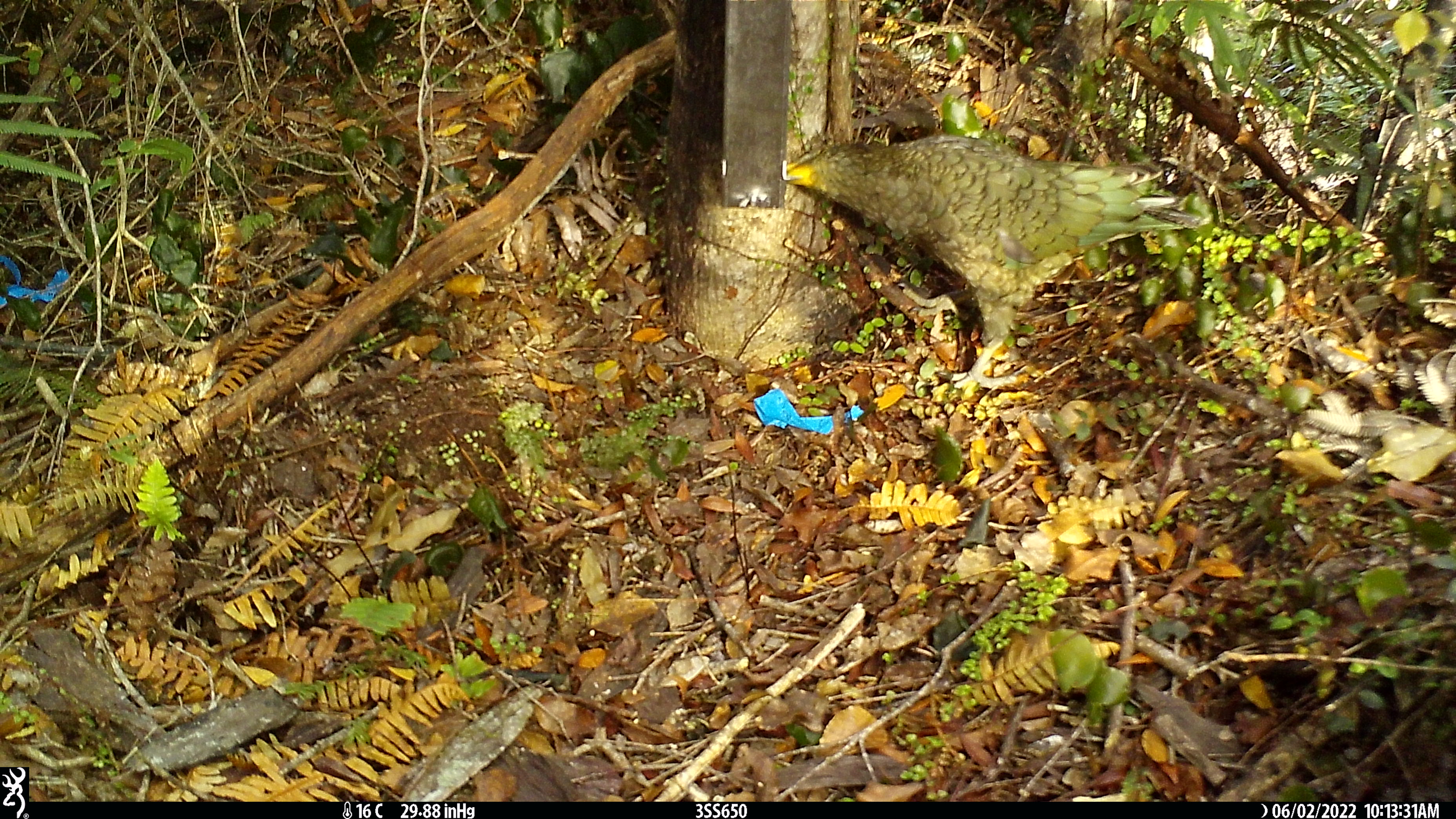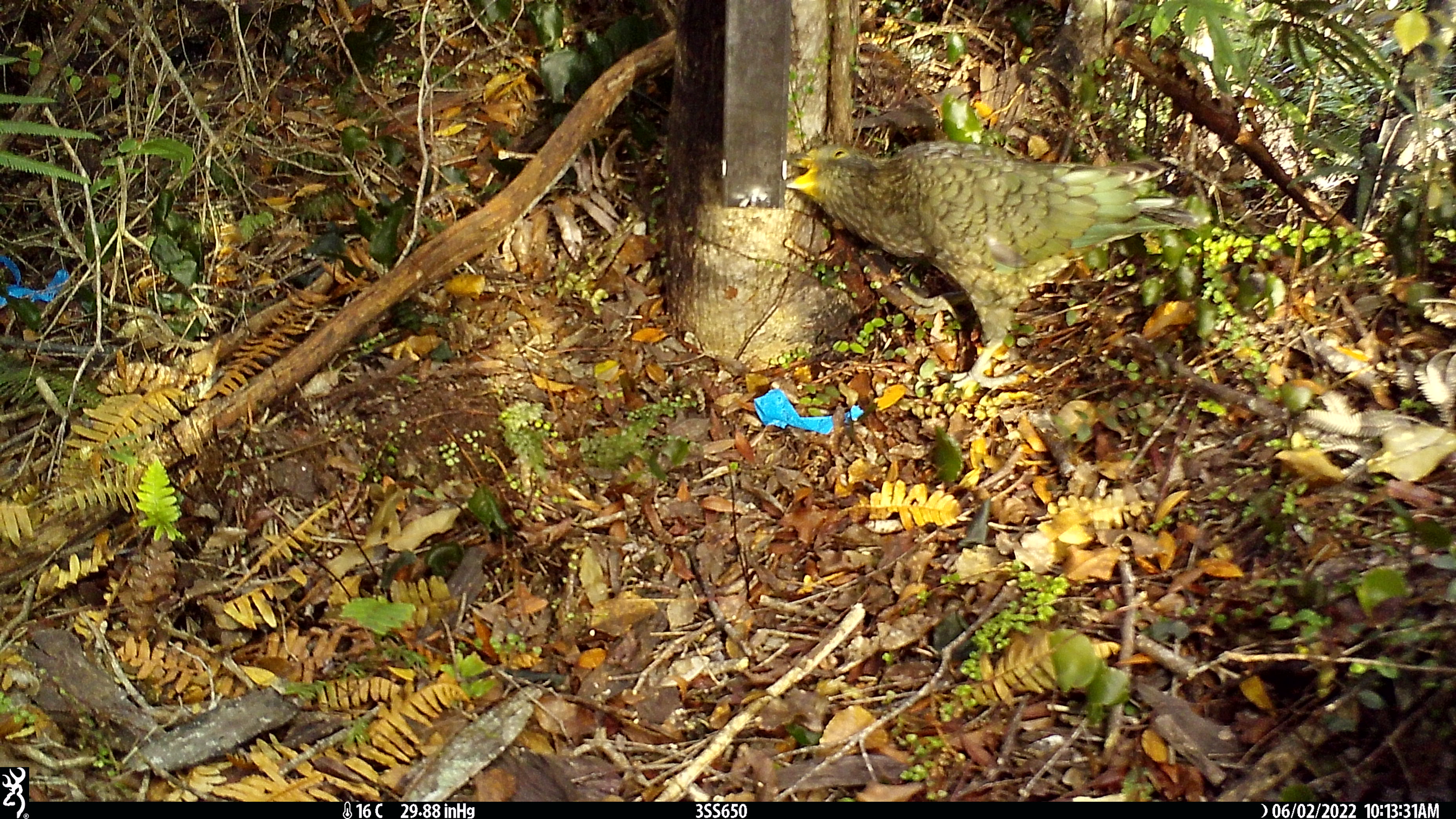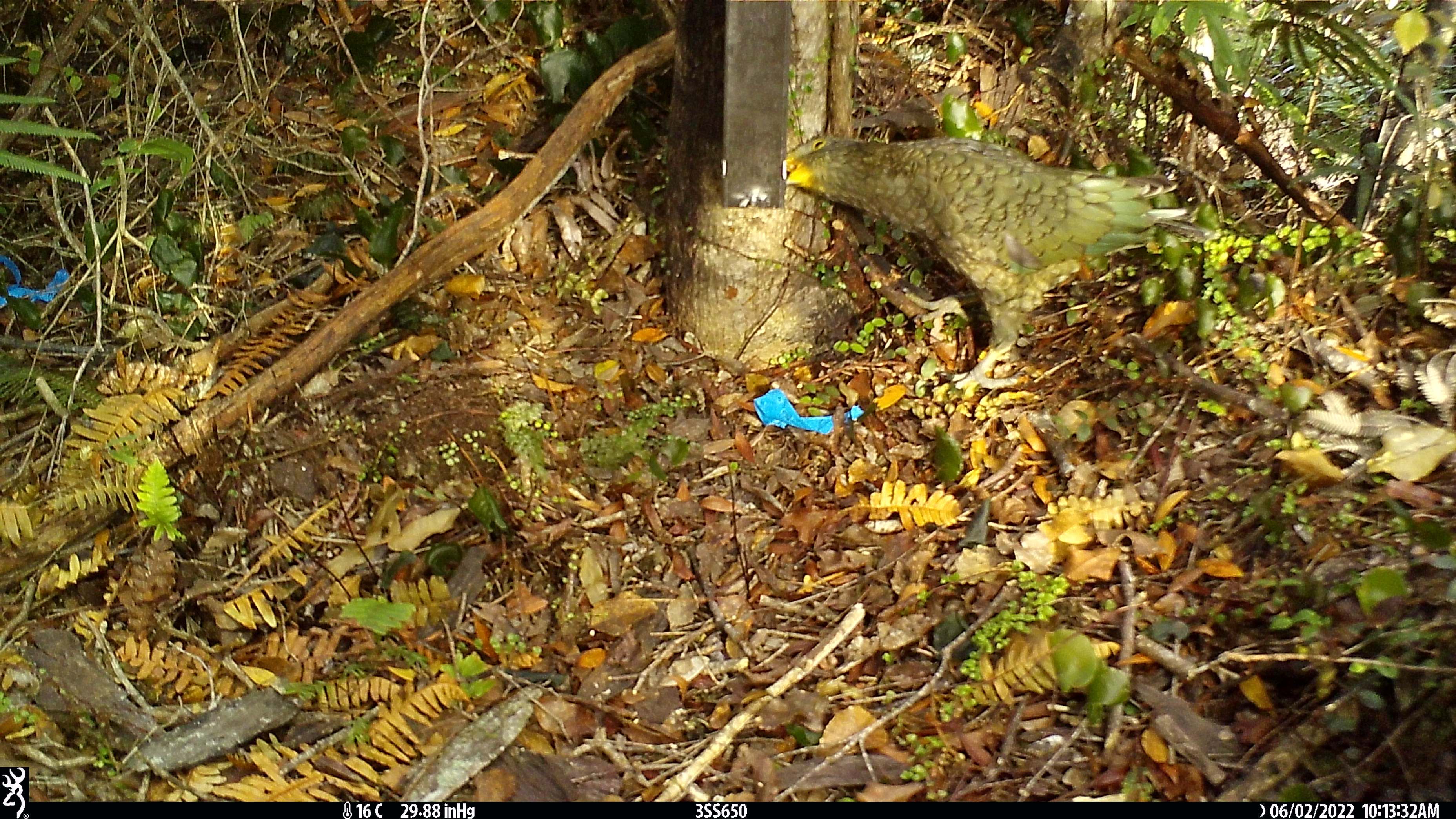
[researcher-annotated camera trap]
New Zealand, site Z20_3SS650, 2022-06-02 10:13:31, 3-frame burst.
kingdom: Animalia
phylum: Chordata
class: Aves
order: Psittaciformes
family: Strigopidae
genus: Nestor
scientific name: Nestor notabilis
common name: kea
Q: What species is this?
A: Kea (Nestor notabilis).